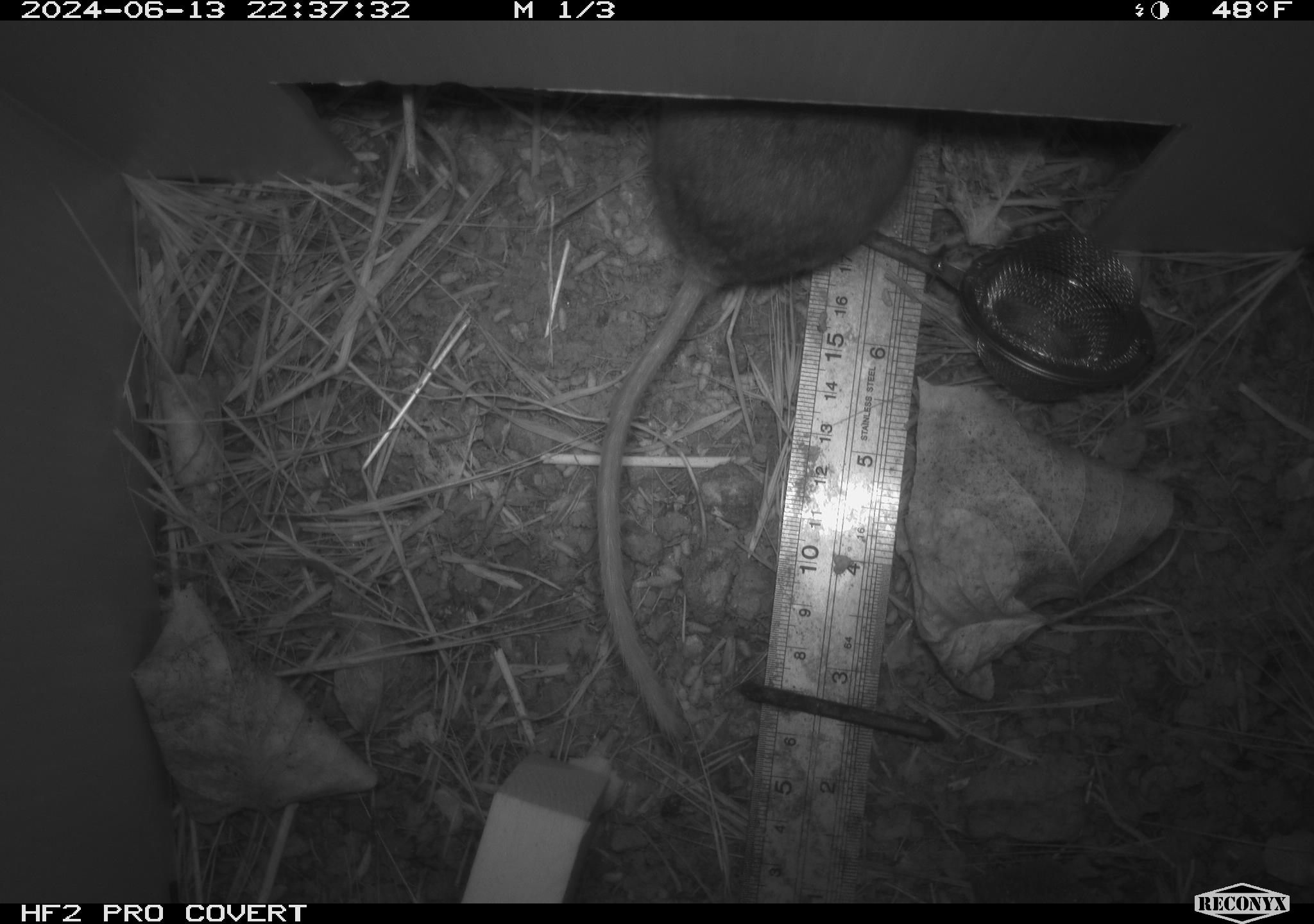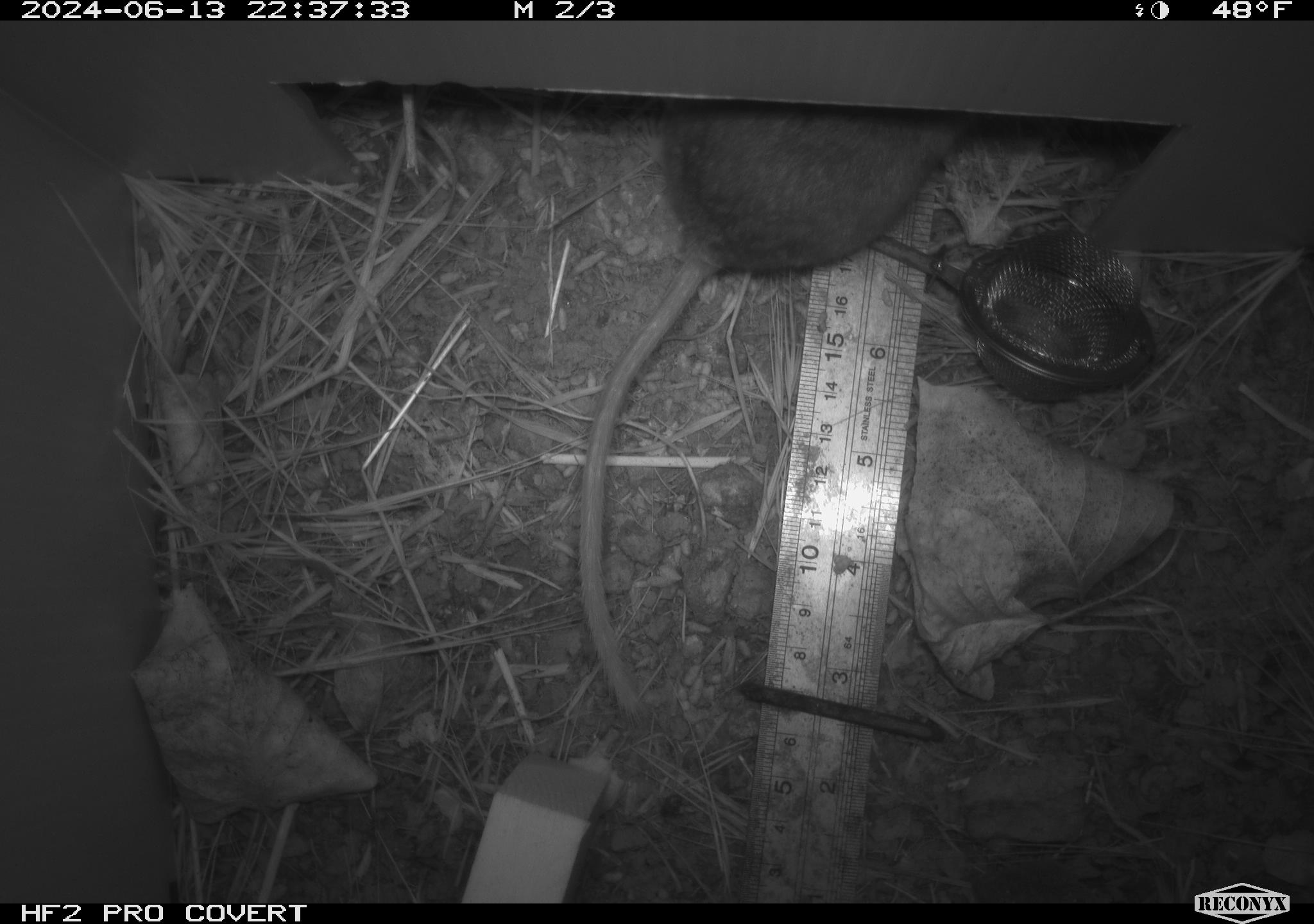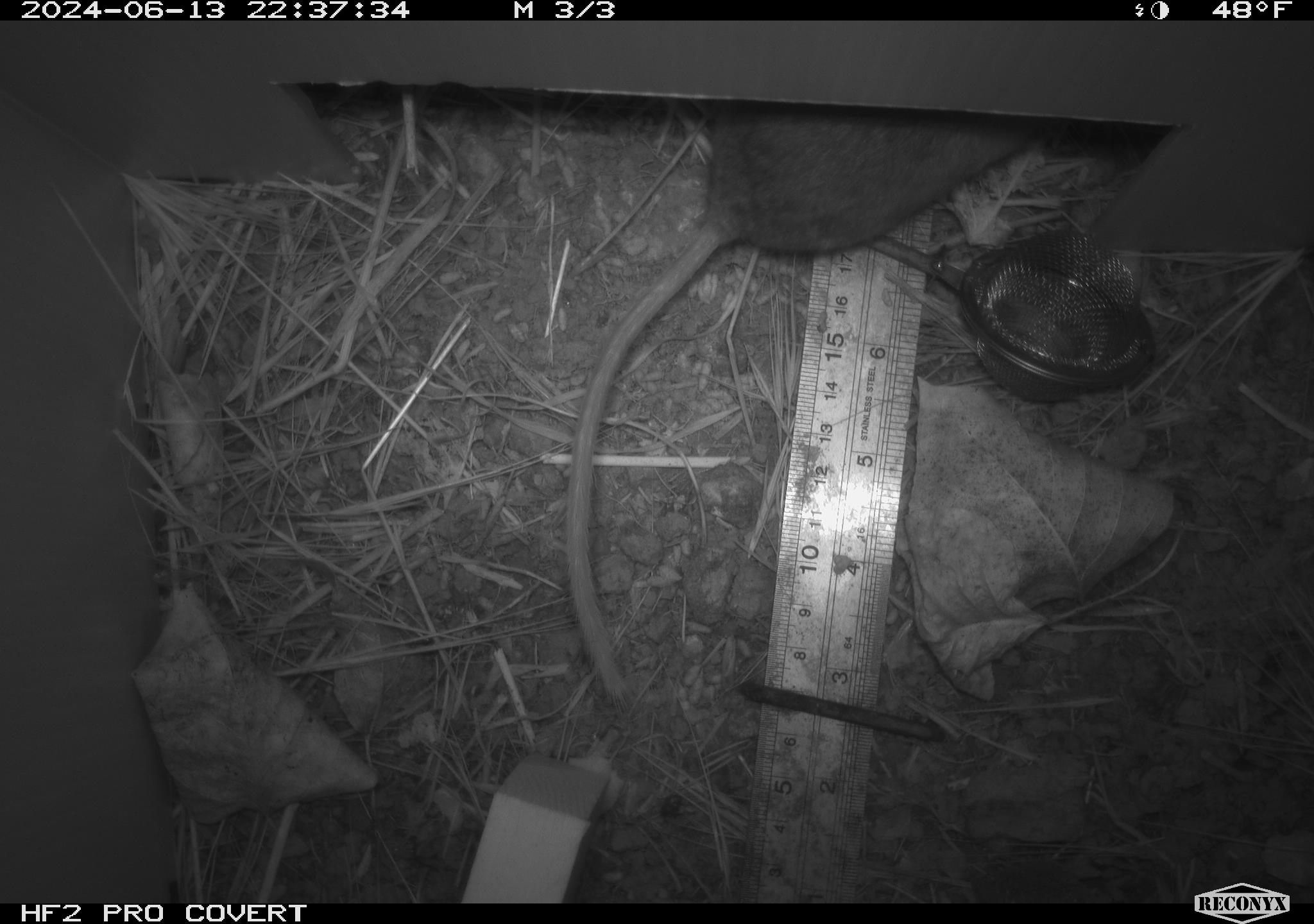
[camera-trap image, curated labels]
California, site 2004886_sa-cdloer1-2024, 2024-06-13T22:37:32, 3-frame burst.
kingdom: Animalia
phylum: Chordata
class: Mammalia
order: Rodentia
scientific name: Rodentia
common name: woodrat or rat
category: woodrat or rat species